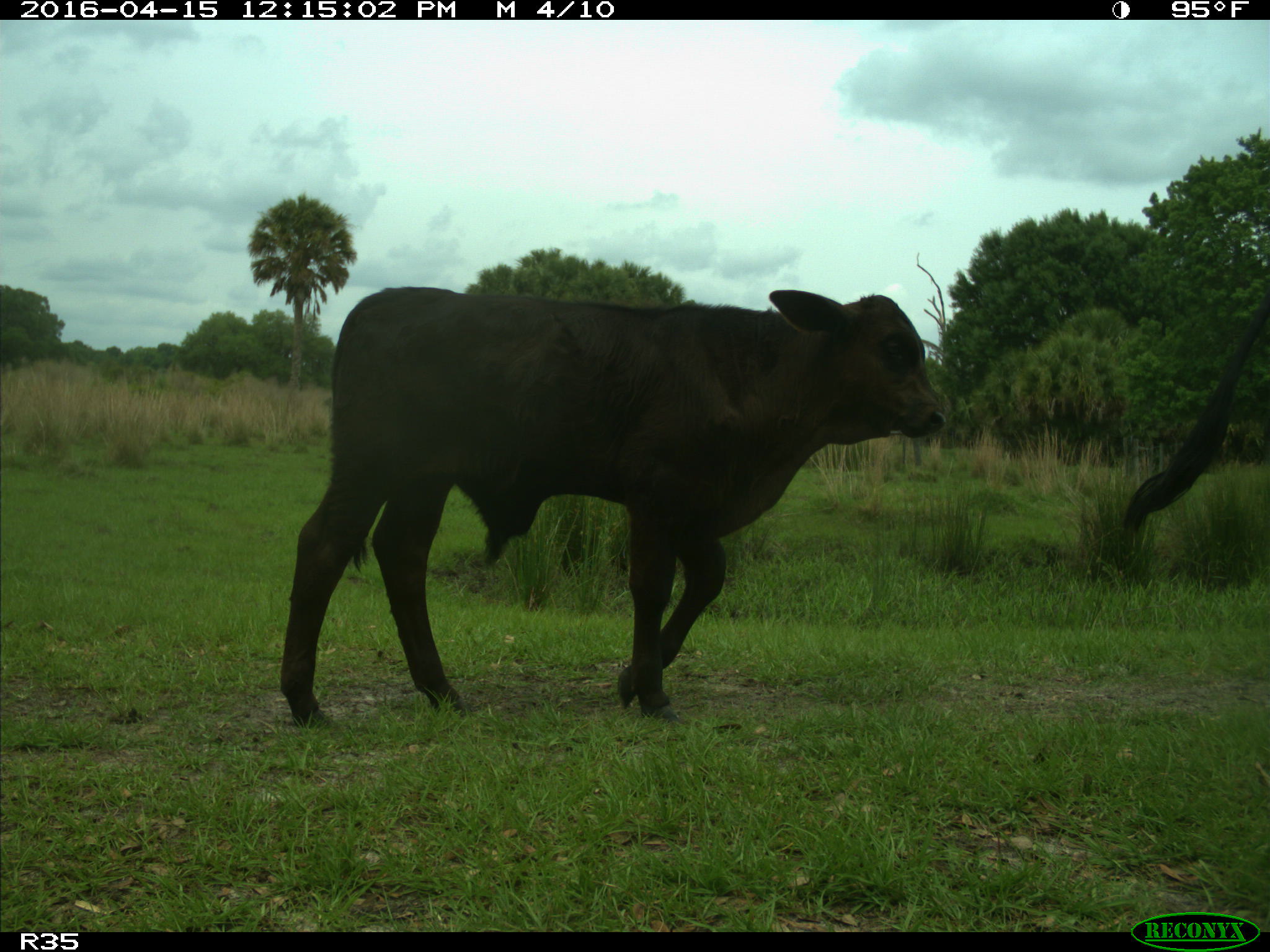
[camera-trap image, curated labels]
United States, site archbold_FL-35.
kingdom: Animalia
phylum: Chordata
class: Mammalia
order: Artiodactyla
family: Bovidae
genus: Bos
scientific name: Bos taurus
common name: domestic cow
Bos taurus (domestic cow).